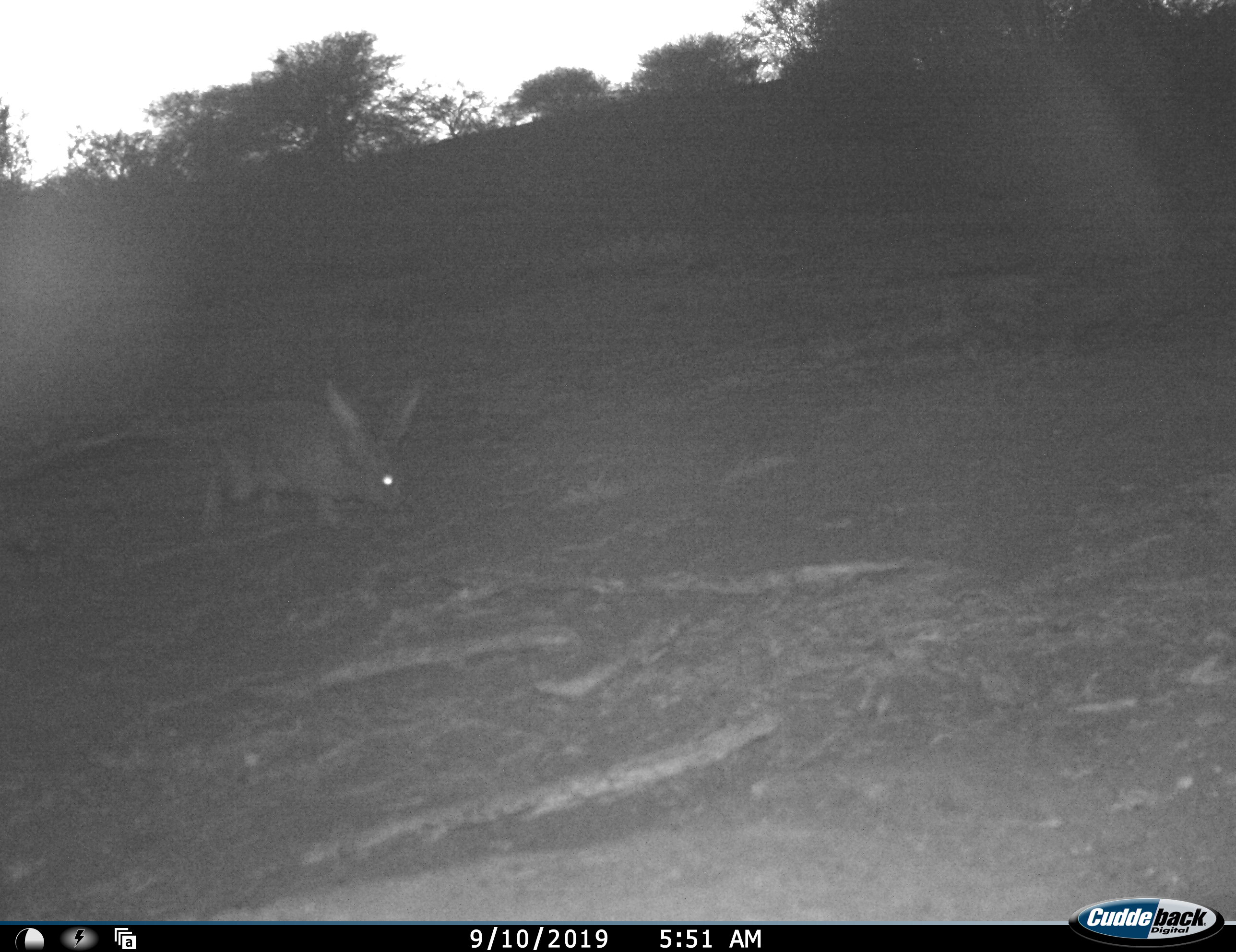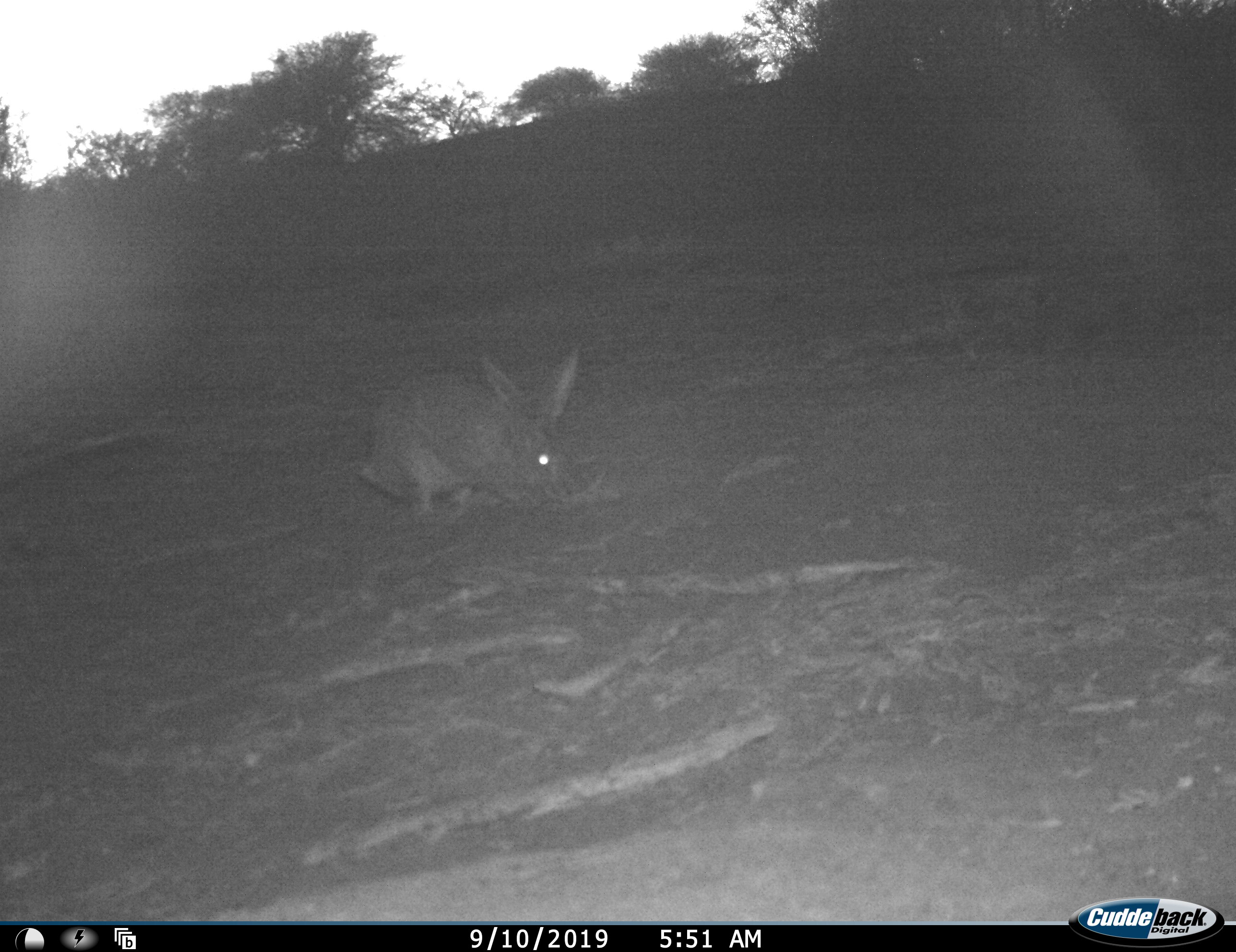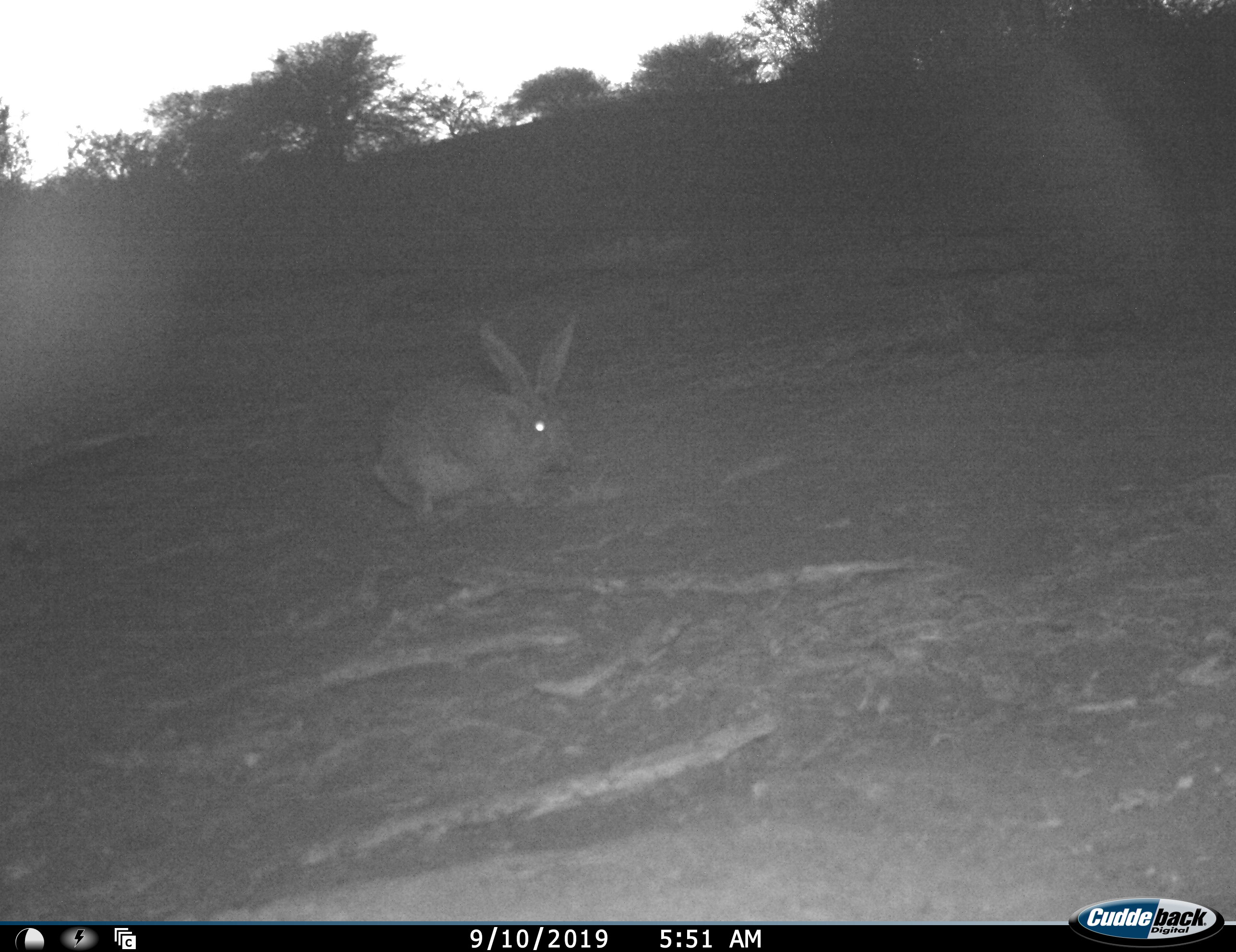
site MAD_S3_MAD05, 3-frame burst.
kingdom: Animalia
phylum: Chordata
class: Mammalia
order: Lagomorpha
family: Leporidae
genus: Lepus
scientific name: Lepus capensis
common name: cape hare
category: harecape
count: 1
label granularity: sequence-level